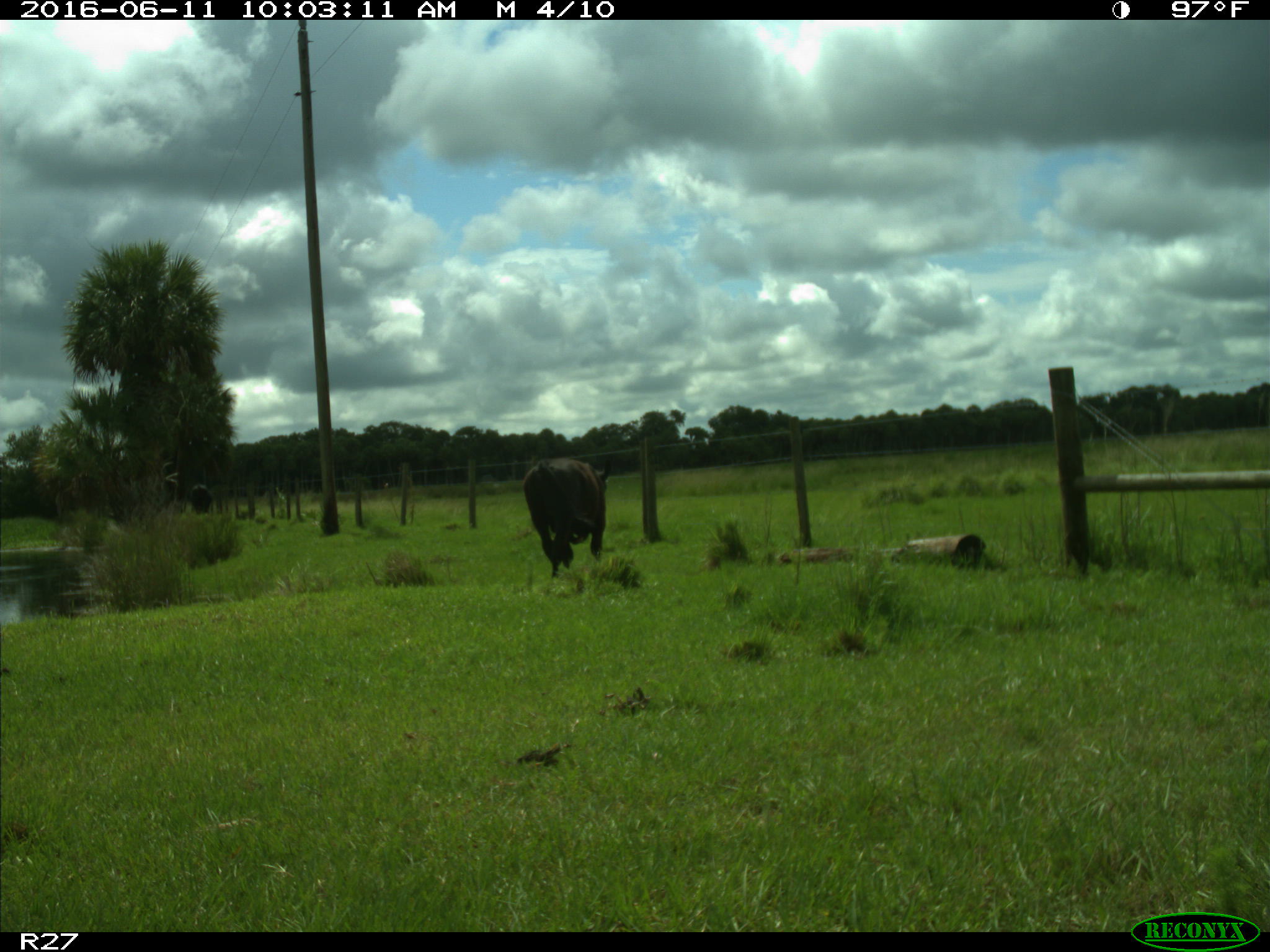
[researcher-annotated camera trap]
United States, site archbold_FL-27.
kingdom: Animalia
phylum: Chordata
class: Mammalia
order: Artiodactyla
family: Bovidae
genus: Bos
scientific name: Bos taurus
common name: domestic cow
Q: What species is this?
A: Bos taurus (domestic cow).